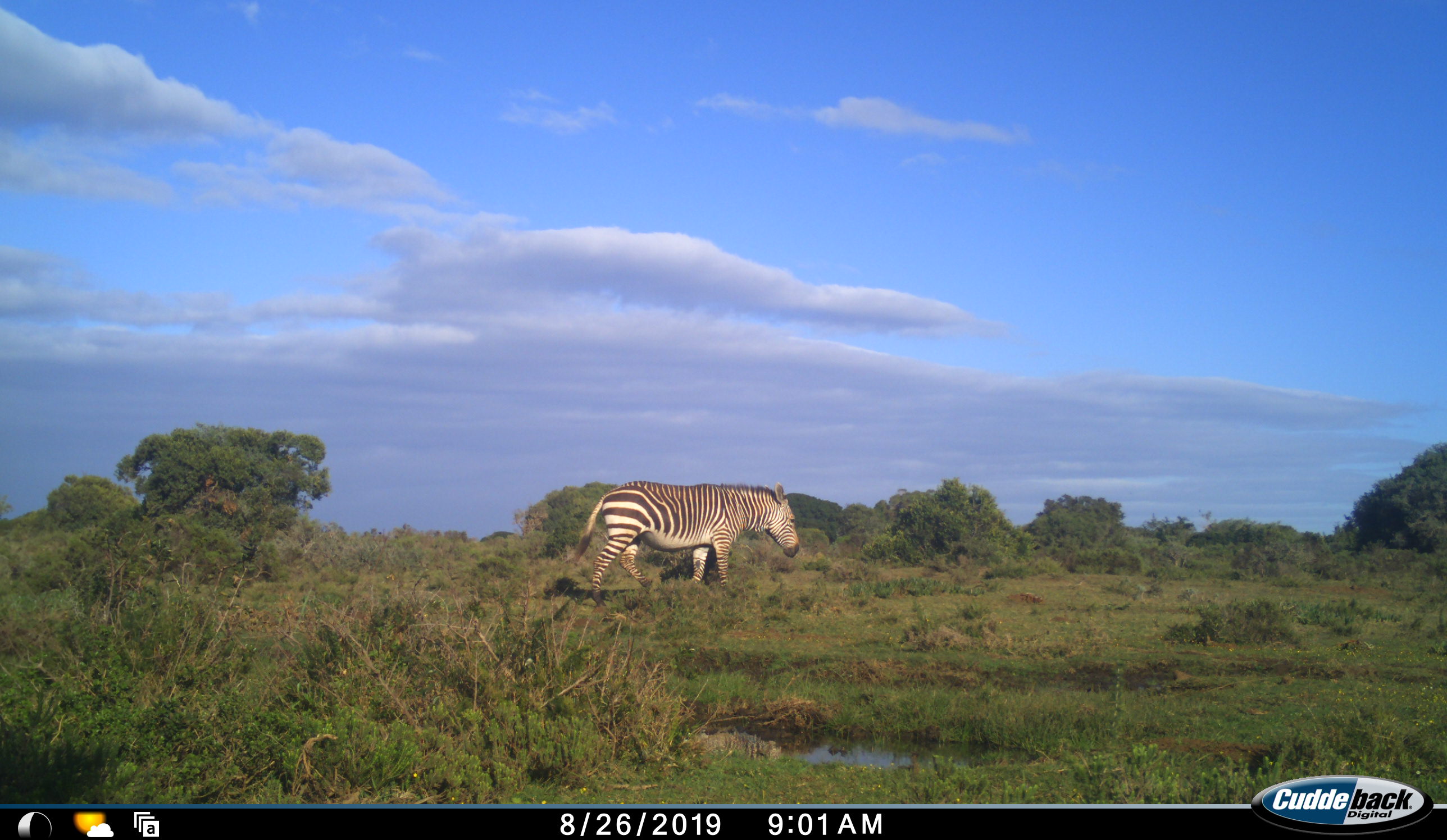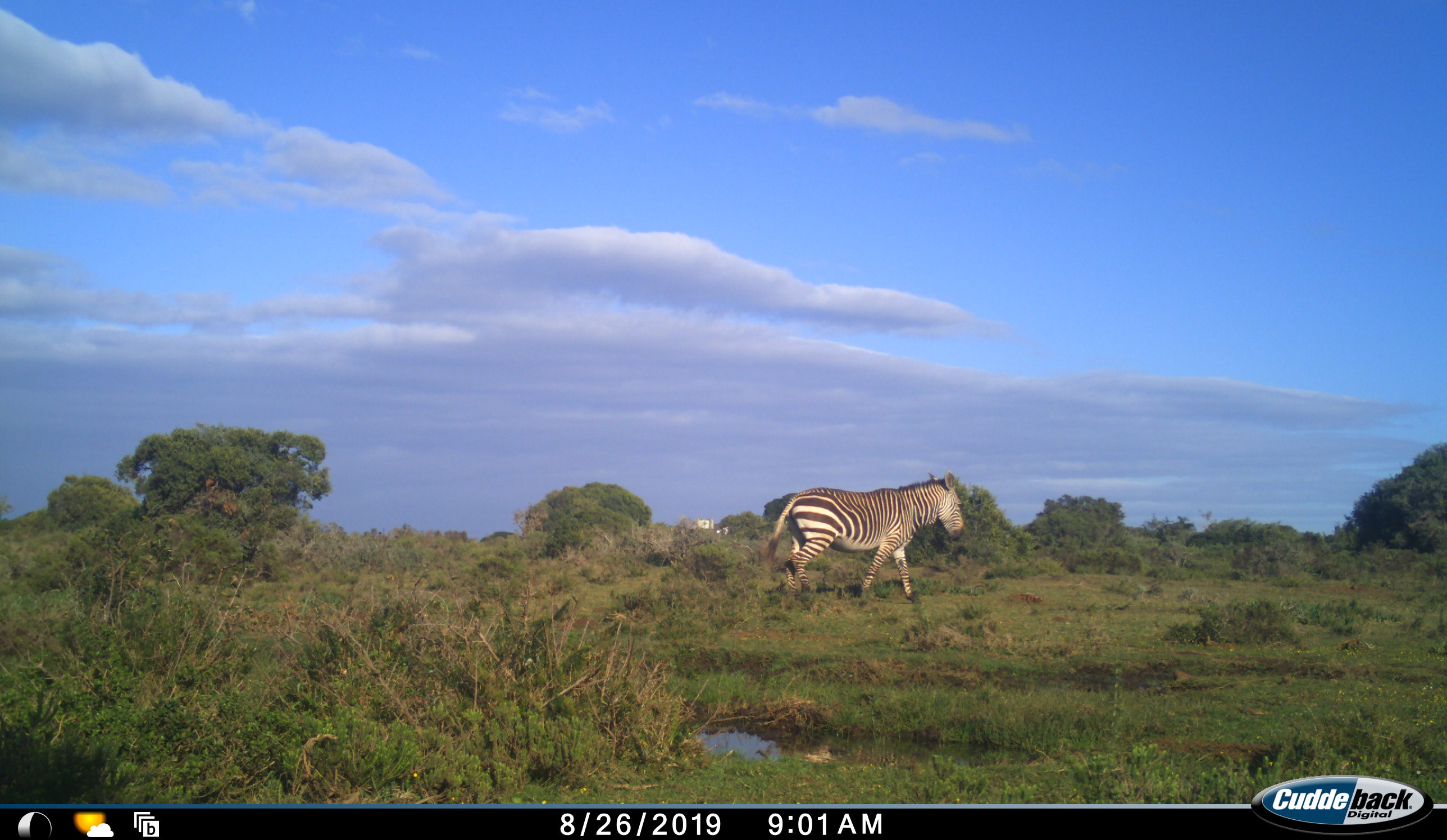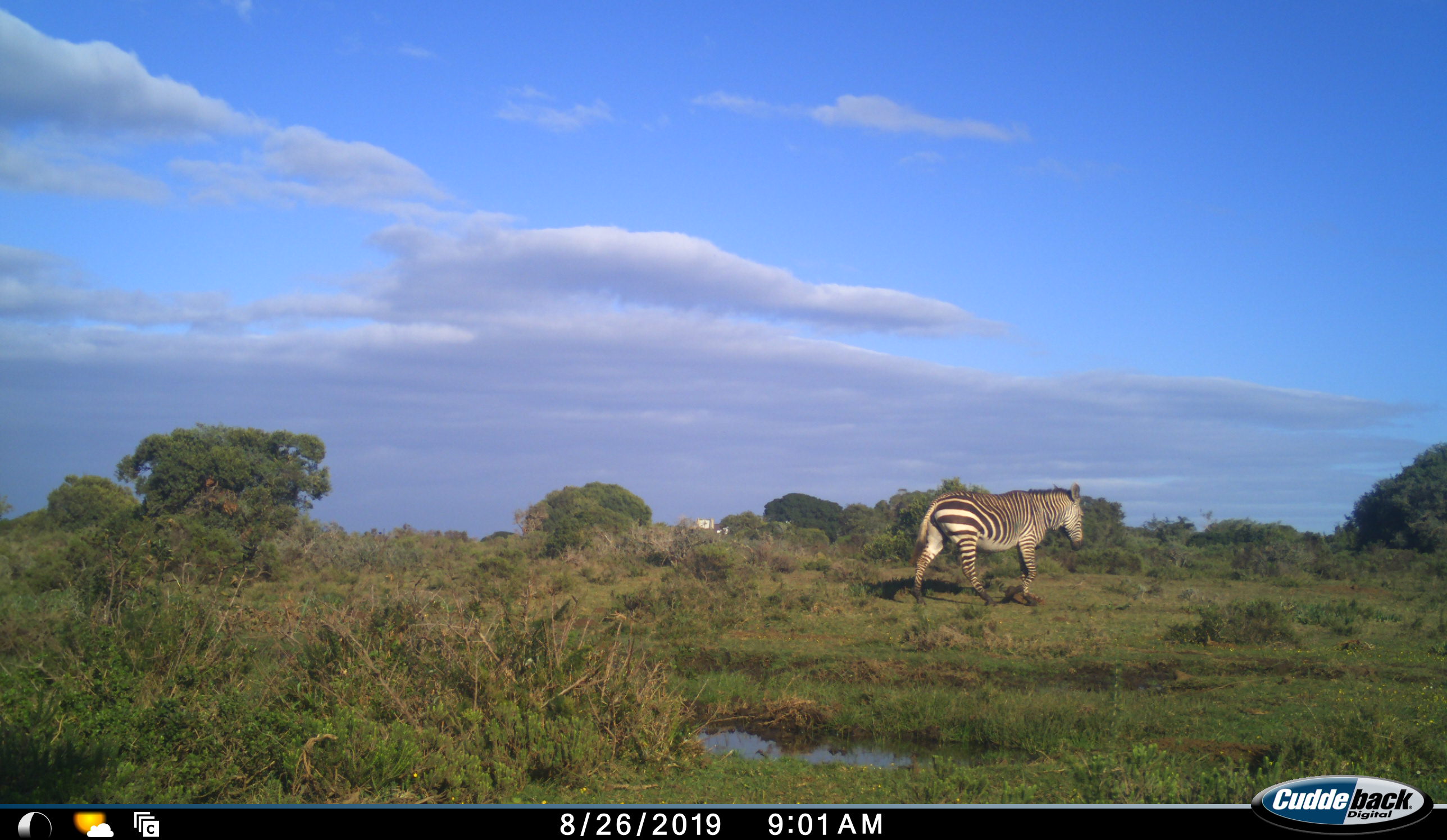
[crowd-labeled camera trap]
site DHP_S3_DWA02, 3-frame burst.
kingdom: Animalia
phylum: Chordata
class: Mammalia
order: Perissodactyla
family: Equidae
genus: Equus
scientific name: Equus zebra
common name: mountain zebra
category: zebramountain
Zebramountain (mountain zebra) (Equus zebra), count 1. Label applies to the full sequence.